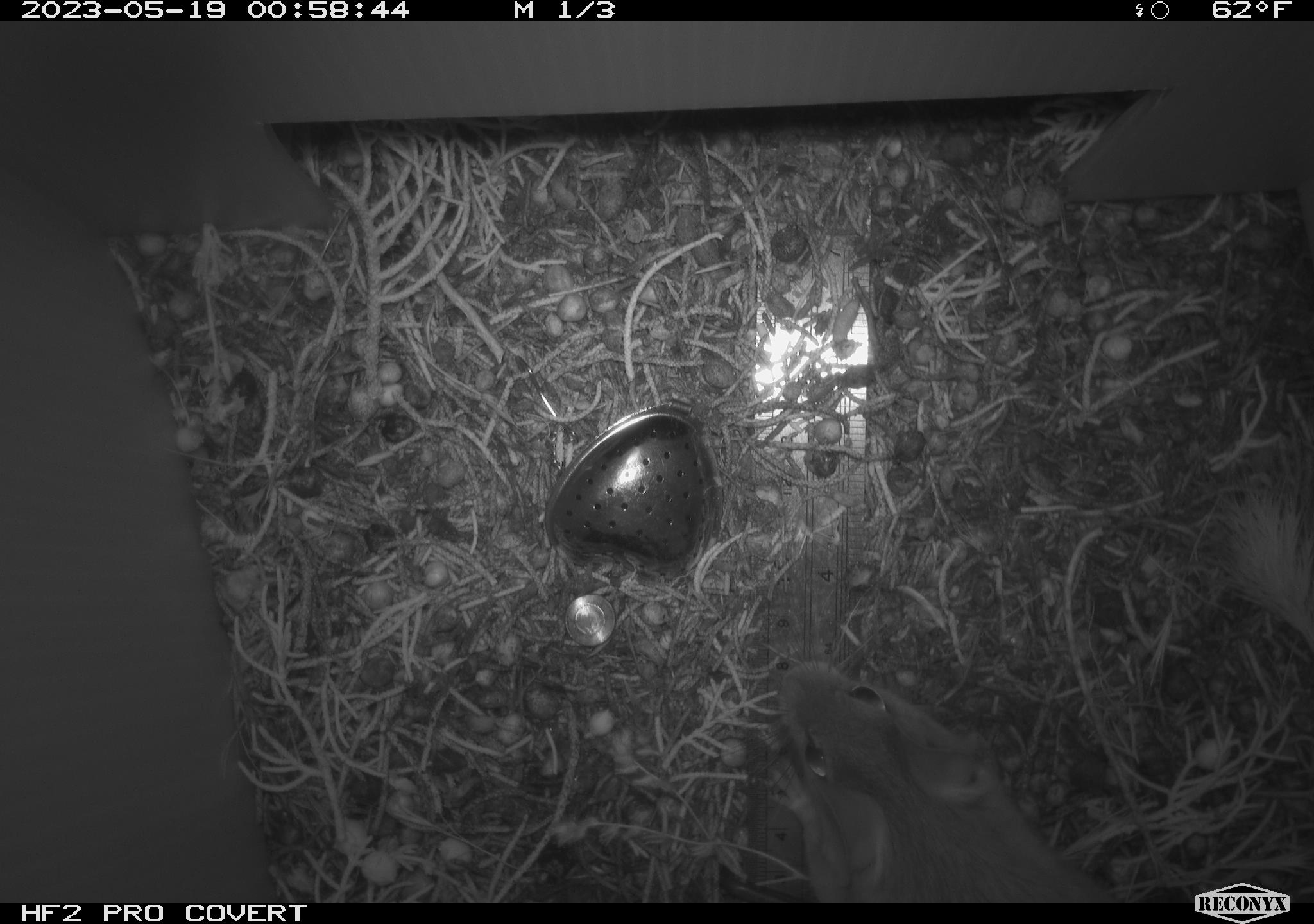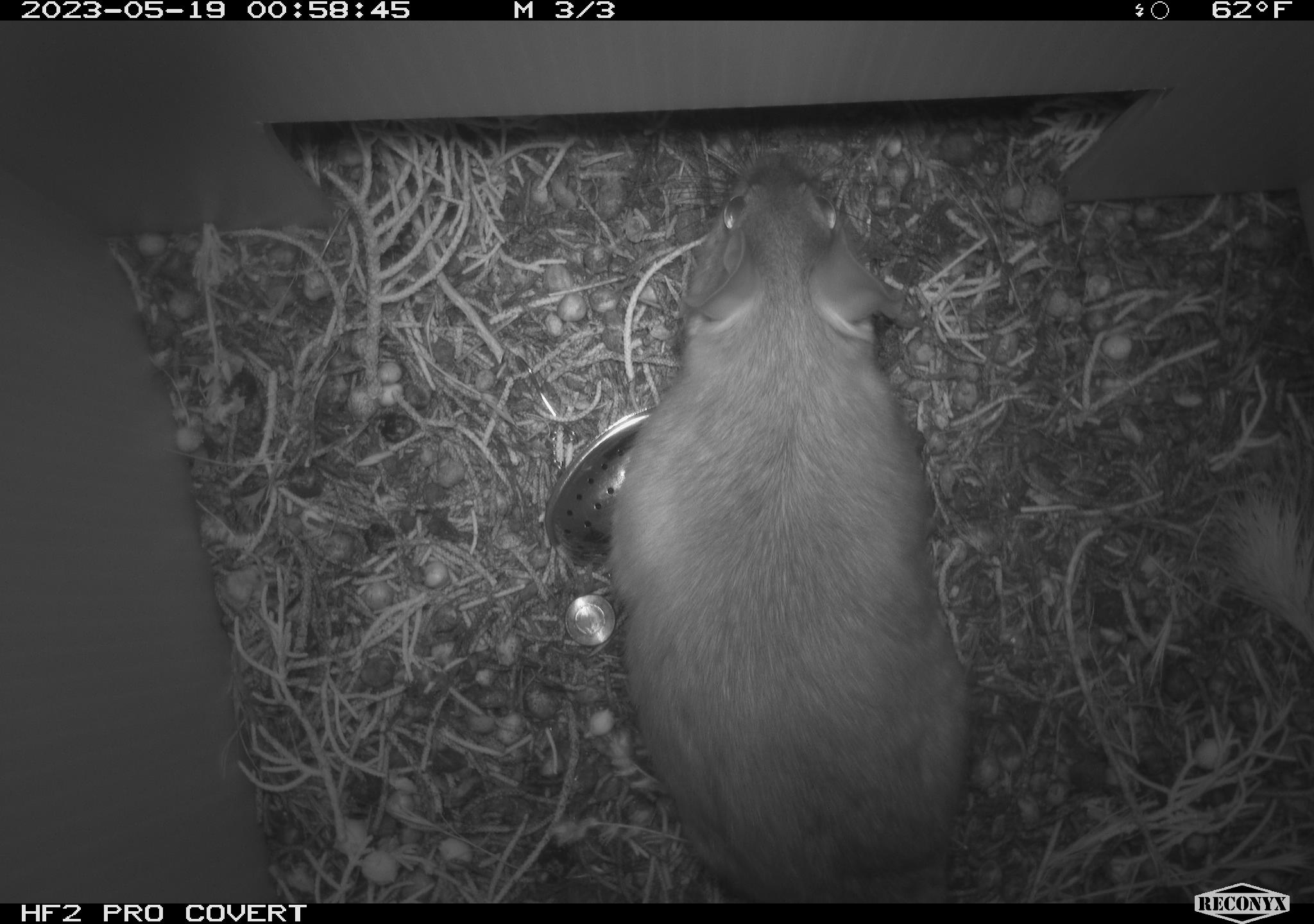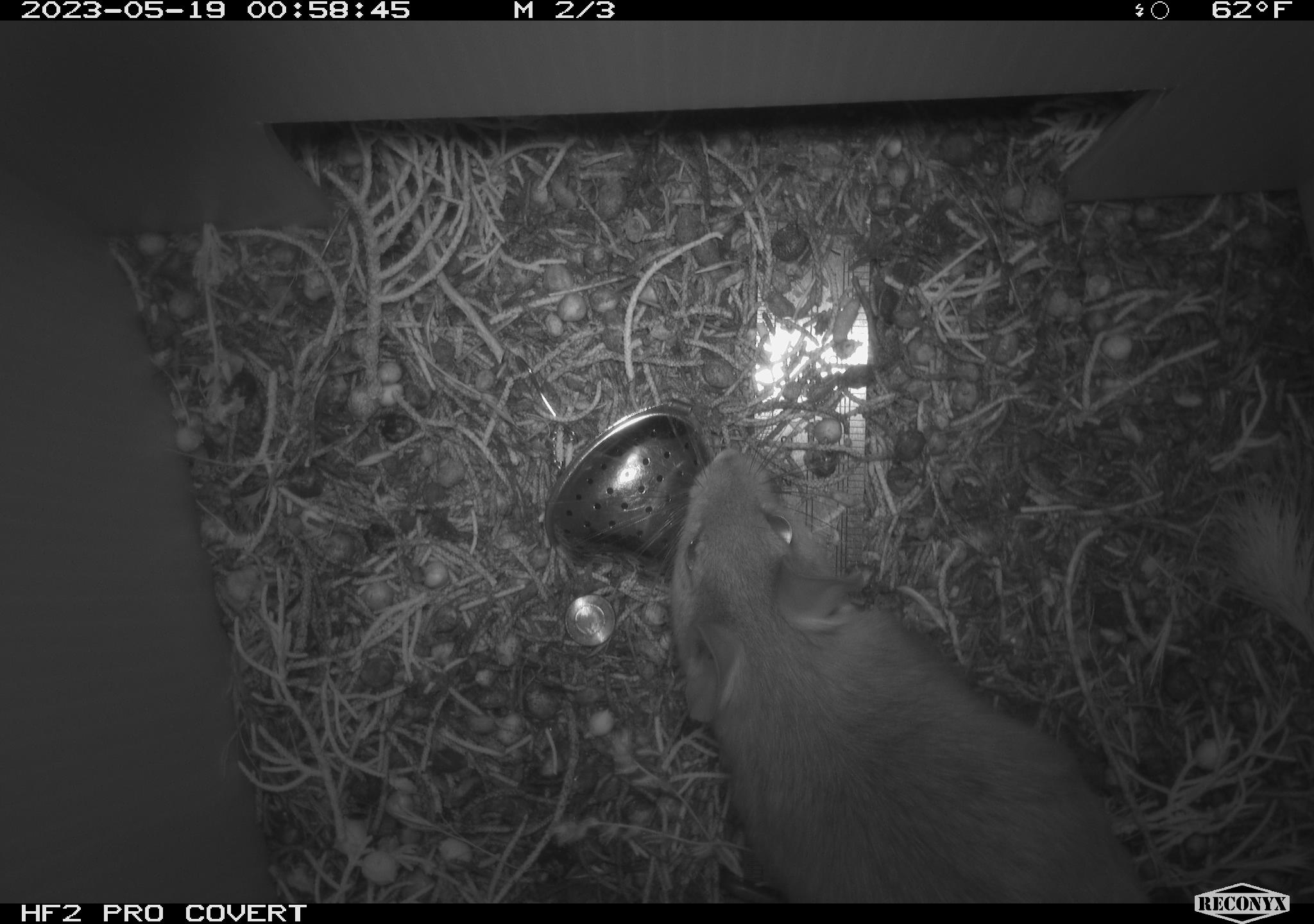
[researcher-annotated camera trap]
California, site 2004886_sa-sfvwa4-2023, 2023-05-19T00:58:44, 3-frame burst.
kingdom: Animalia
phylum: Chordata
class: Mammalia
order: Rodentia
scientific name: Rodentia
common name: mouse species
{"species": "mouse species (Rodentia)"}